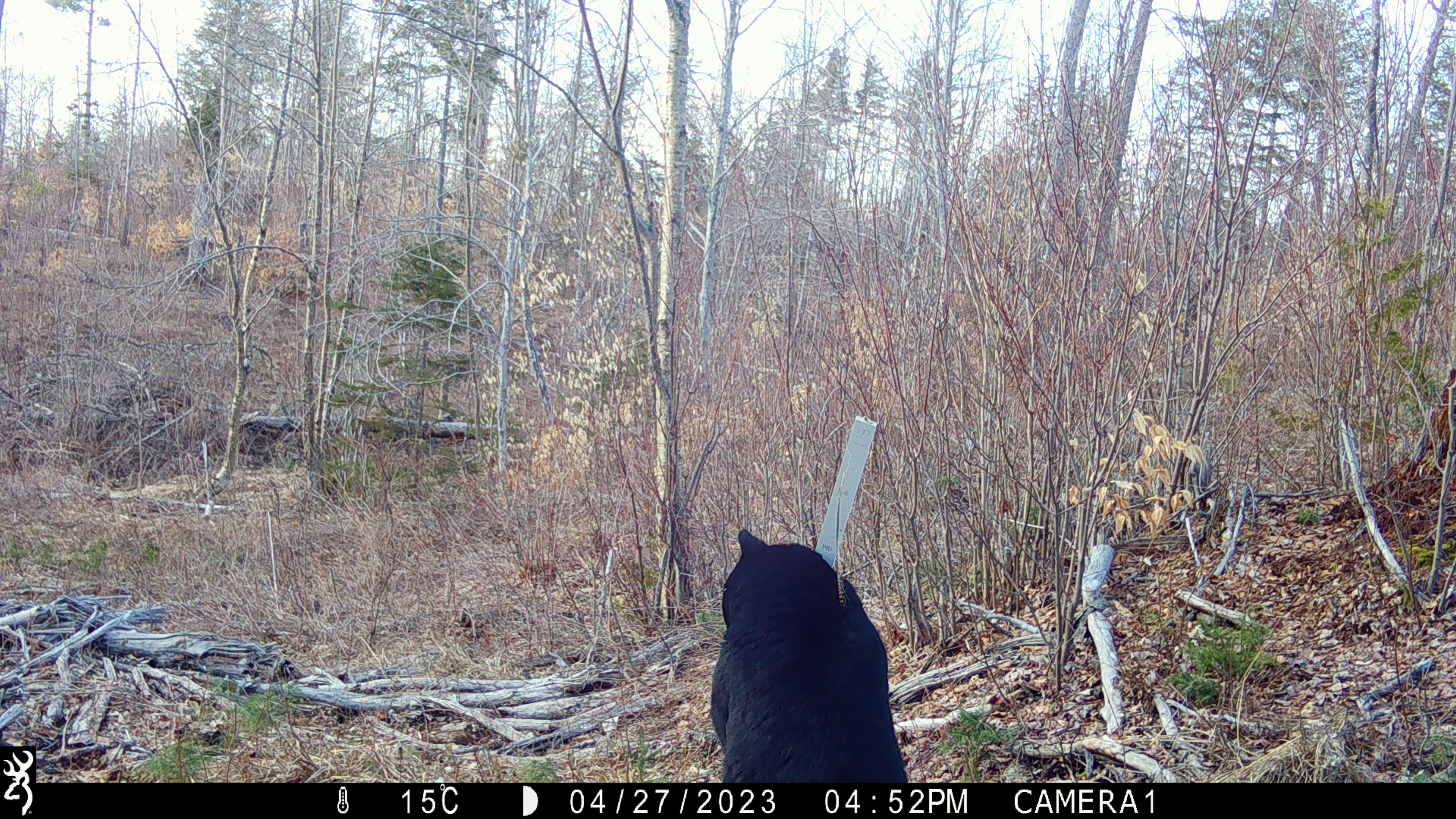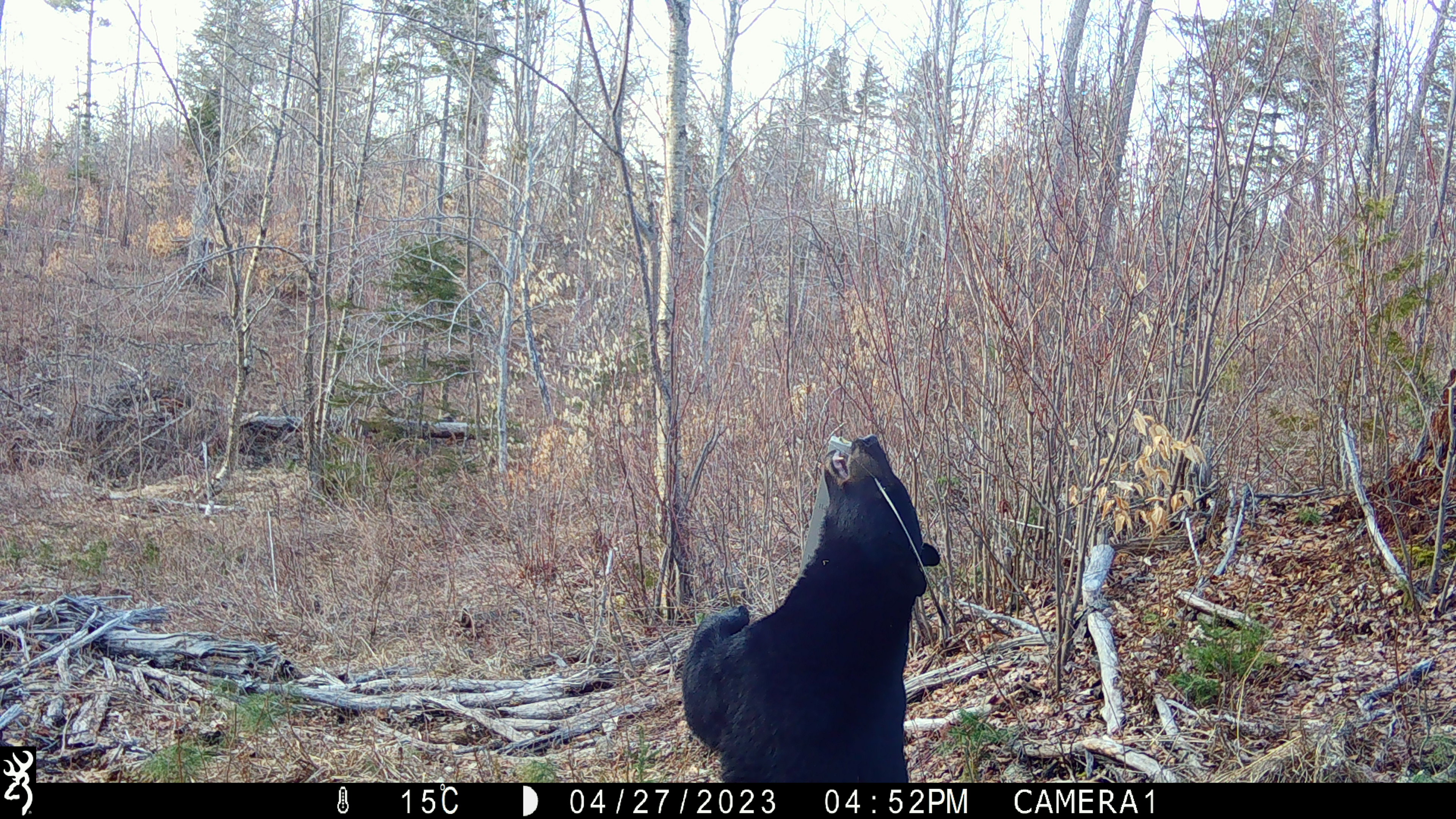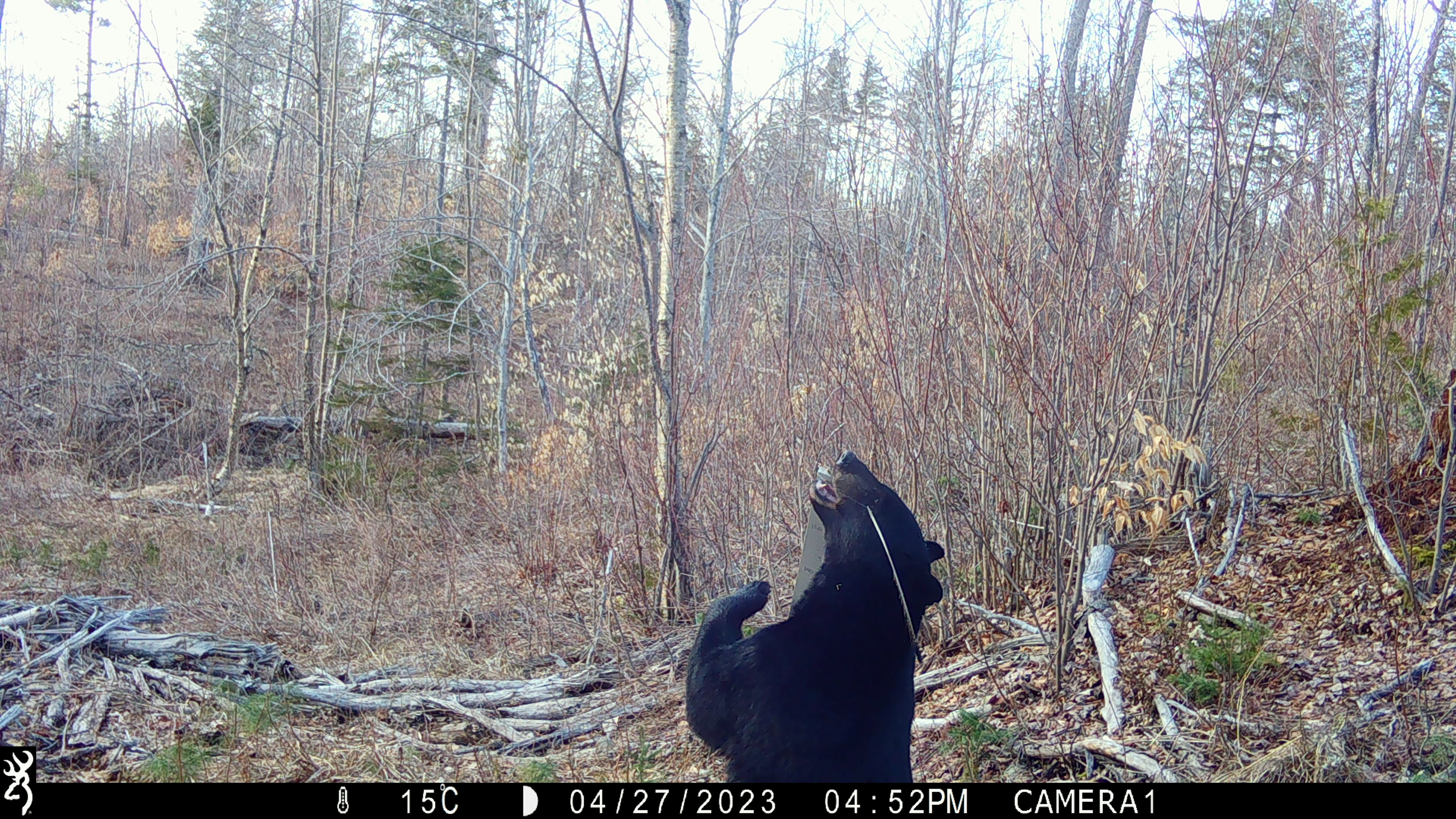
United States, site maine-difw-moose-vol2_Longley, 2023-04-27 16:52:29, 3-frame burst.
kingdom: Animalia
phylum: Chordata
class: Mammalia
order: Carnivora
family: Ursidae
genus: Ursus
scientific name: Ursus americanus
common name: black bear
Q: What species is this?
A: Black bear (Ursus americanus).